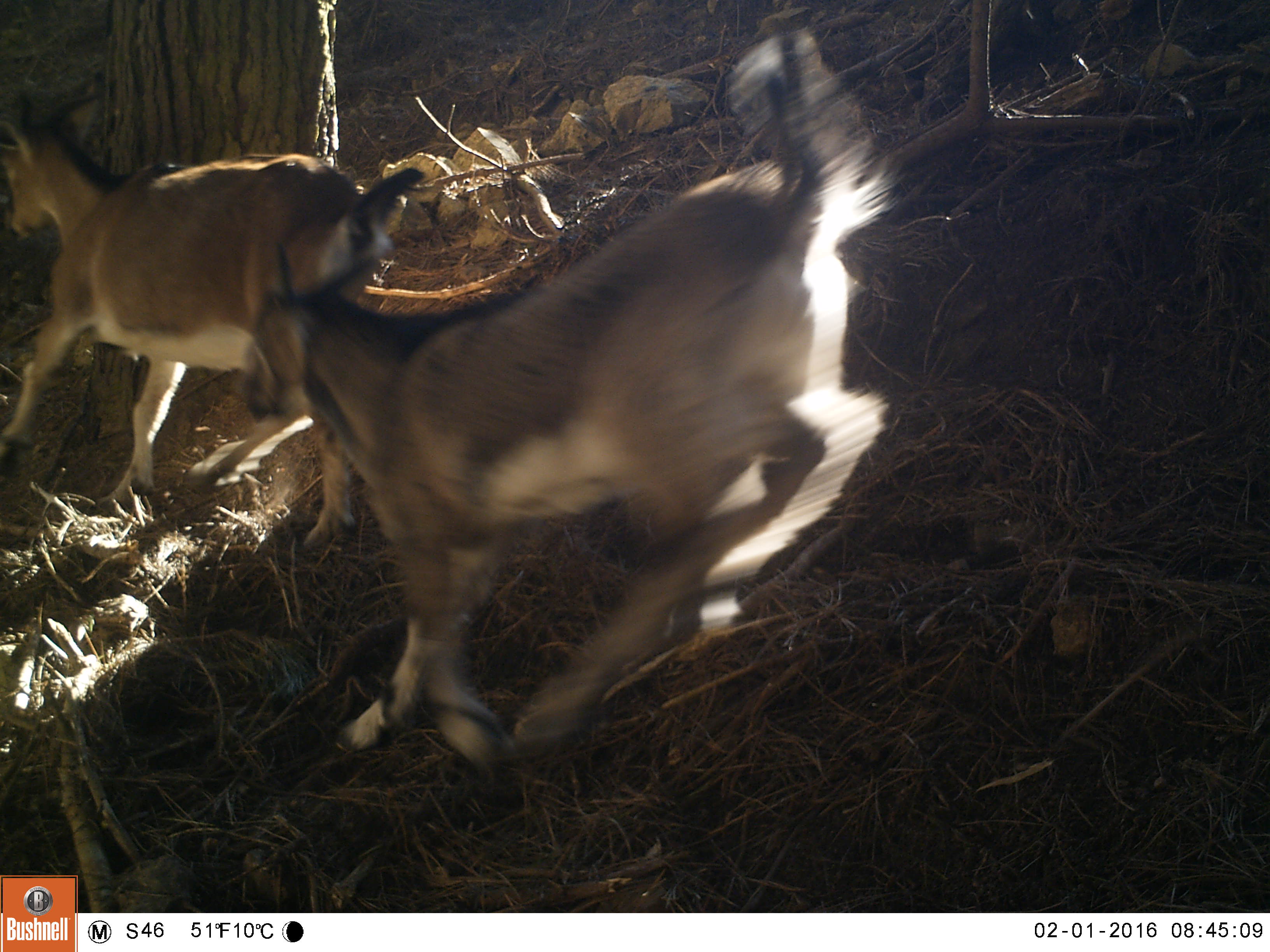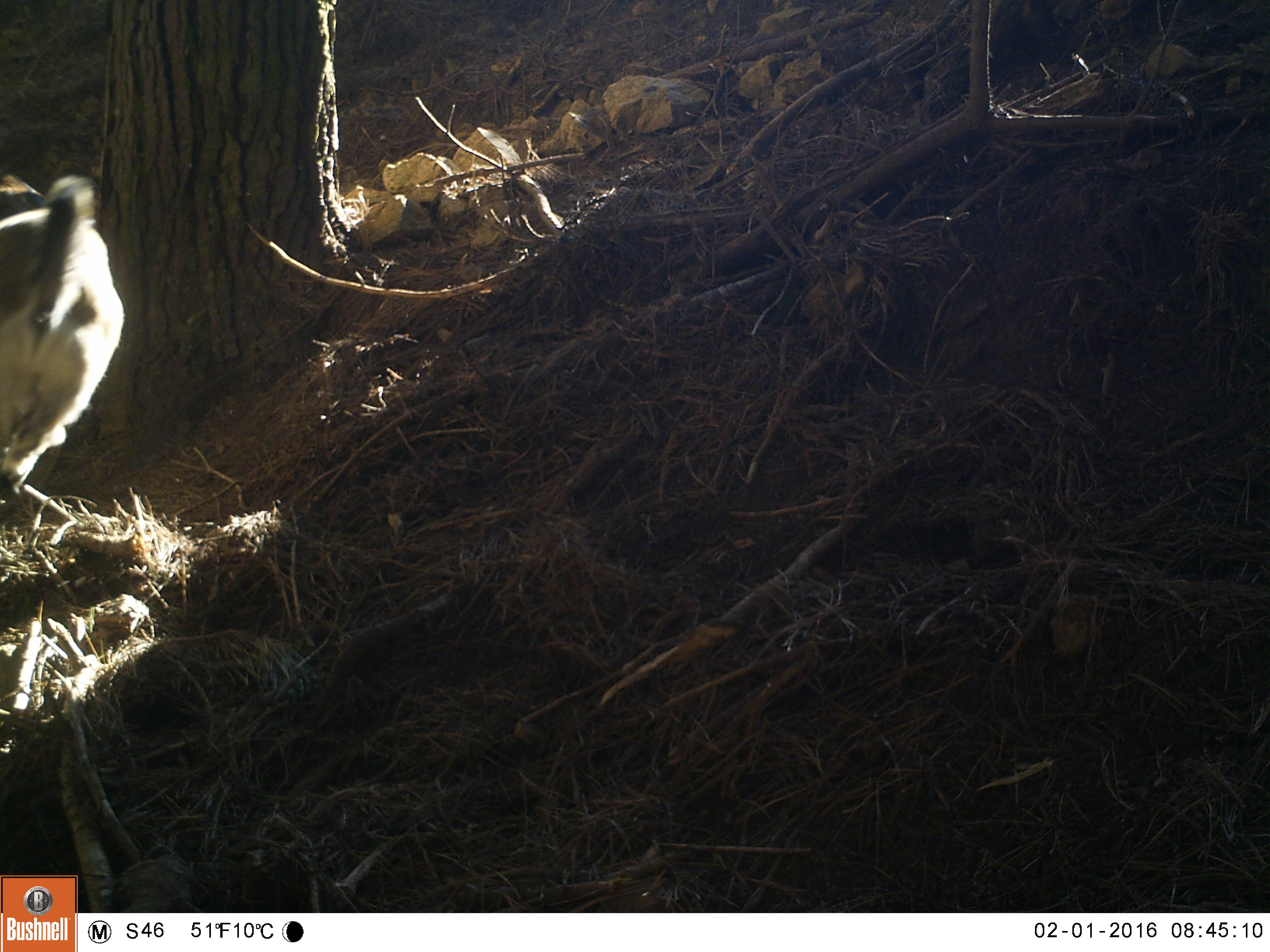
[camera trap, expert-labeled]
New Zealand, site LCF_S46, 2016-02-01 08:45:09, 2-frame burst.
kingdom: Animalia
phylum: Chordata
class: Mammalia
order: Artiodactyla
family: Bovidae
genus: Capra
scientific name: Capra hircus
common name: goat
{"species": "goat (Capra hircus)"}